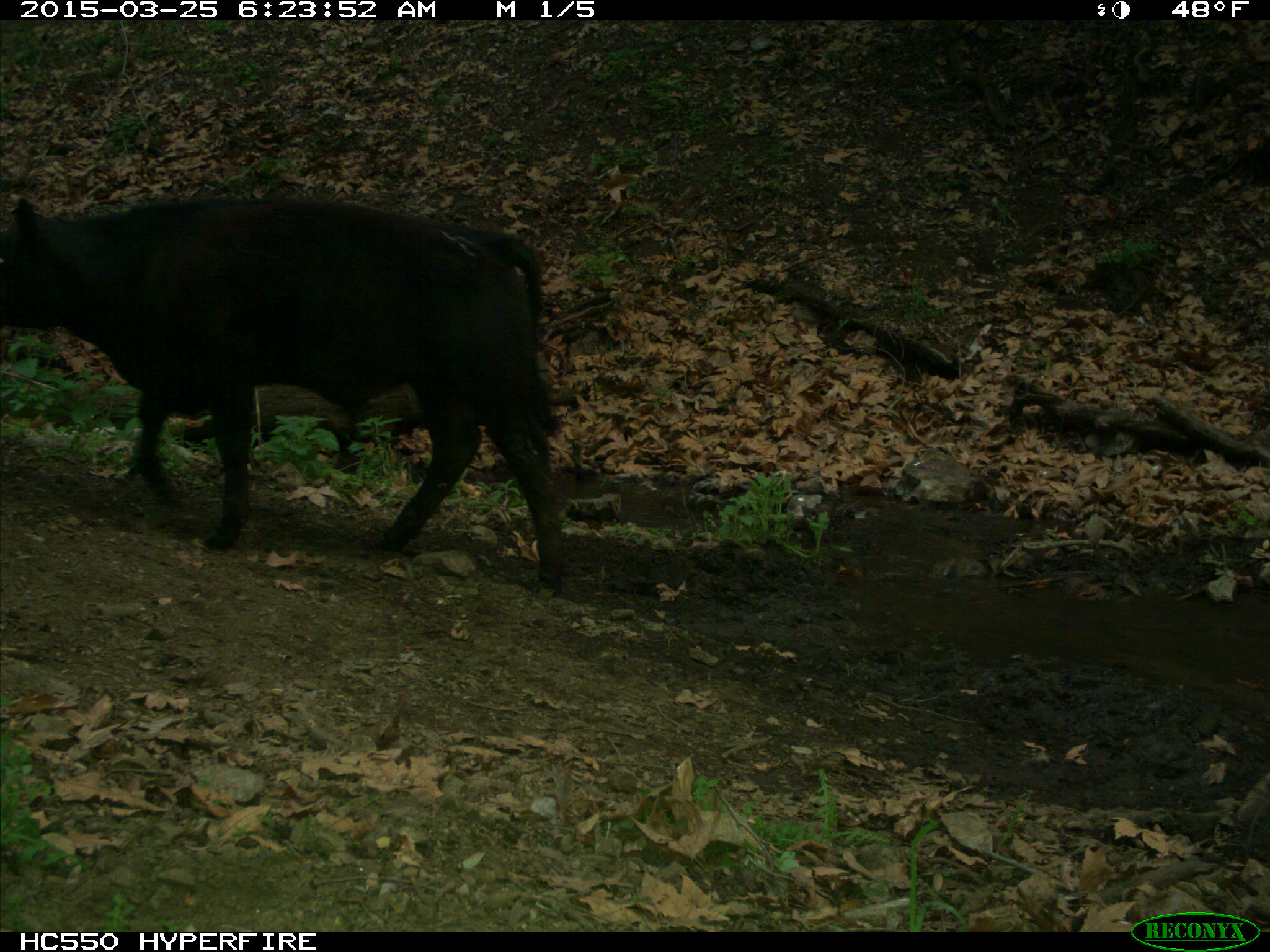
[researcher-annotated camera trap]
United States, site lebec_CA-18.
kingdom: Animalia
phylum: Chordata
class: Mammalia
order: Artiodactyla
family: Bovidae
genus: Bos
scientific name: Bos taurus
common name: domestic cow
Bos taurus (domestic cow).